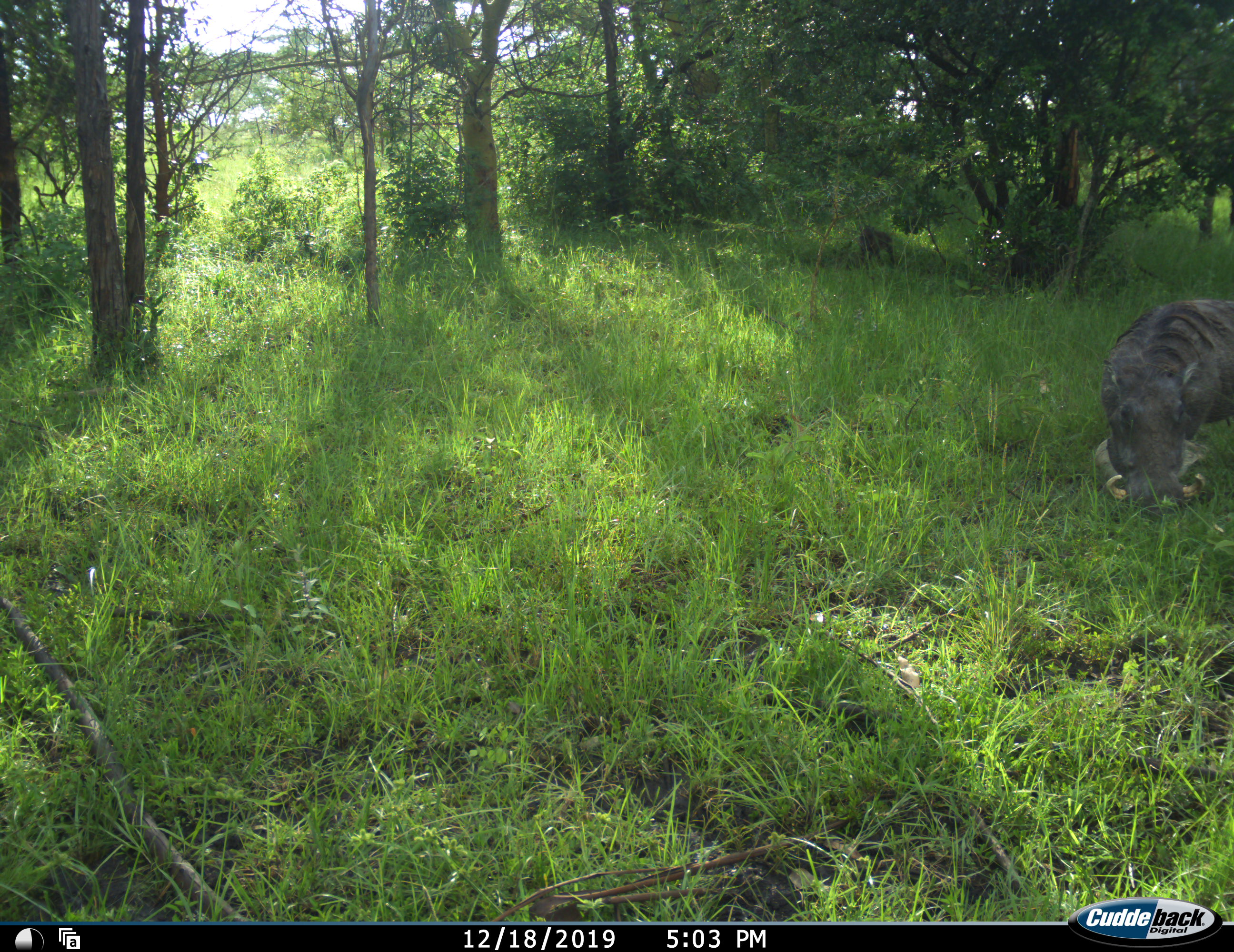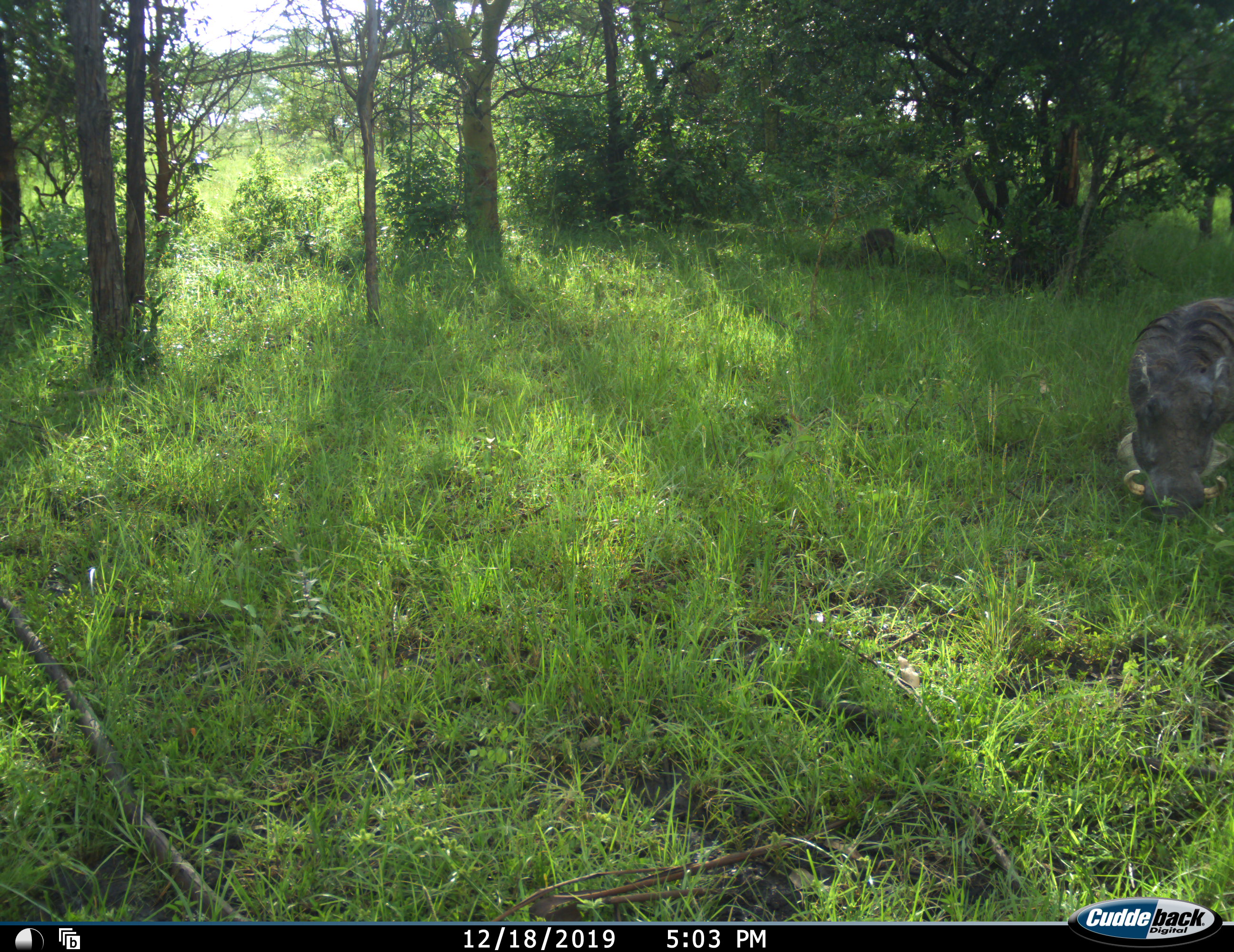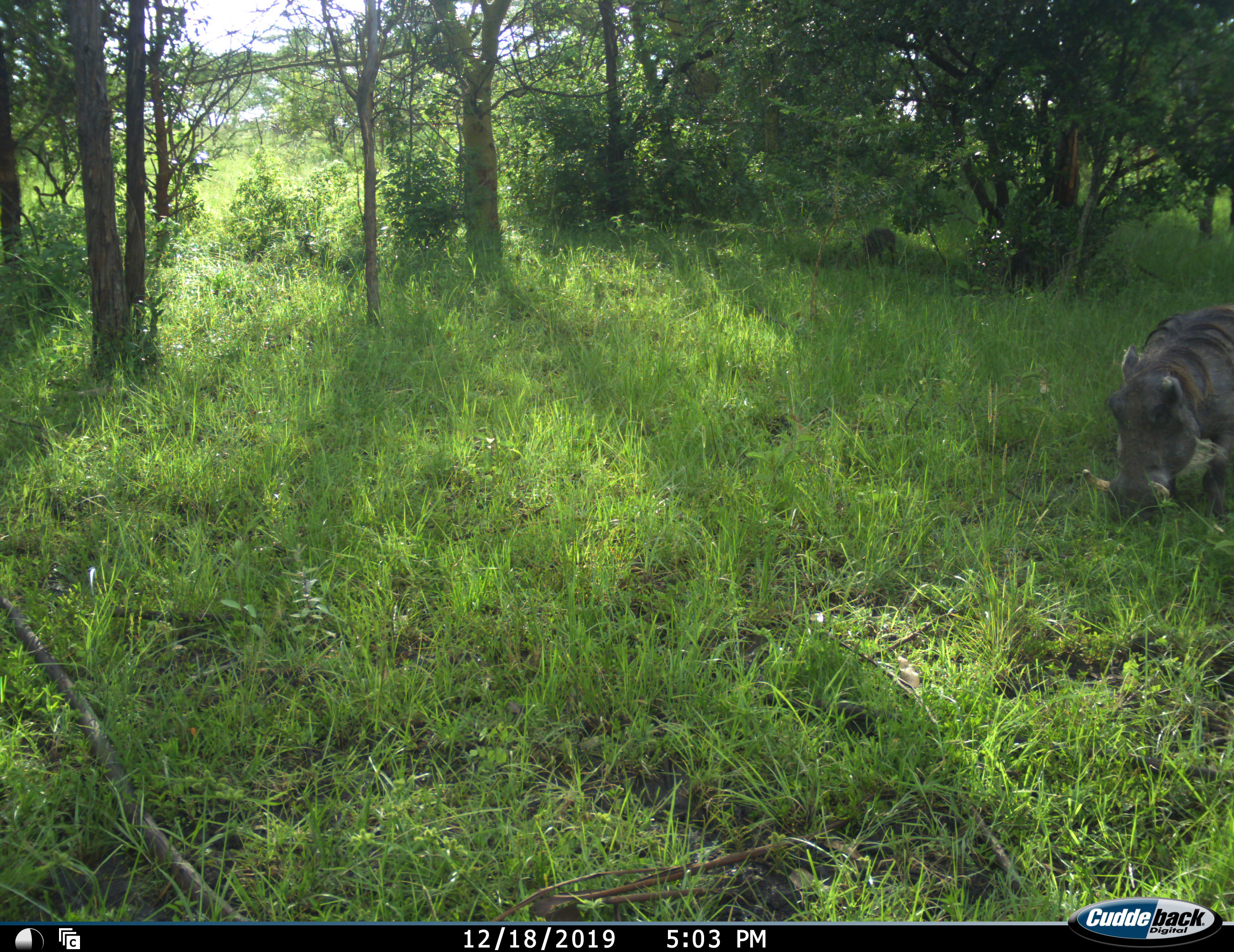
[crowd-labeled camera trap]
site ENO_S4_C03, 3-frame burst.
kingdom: Animalia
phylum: Chordata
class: Mammalia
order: Artiodactyla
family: Suidae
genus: Phacochoerus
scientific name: Phacochoerus africanus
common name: warthog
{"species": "warthog (Phacochoerus africanus)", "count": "2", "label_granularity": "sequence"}